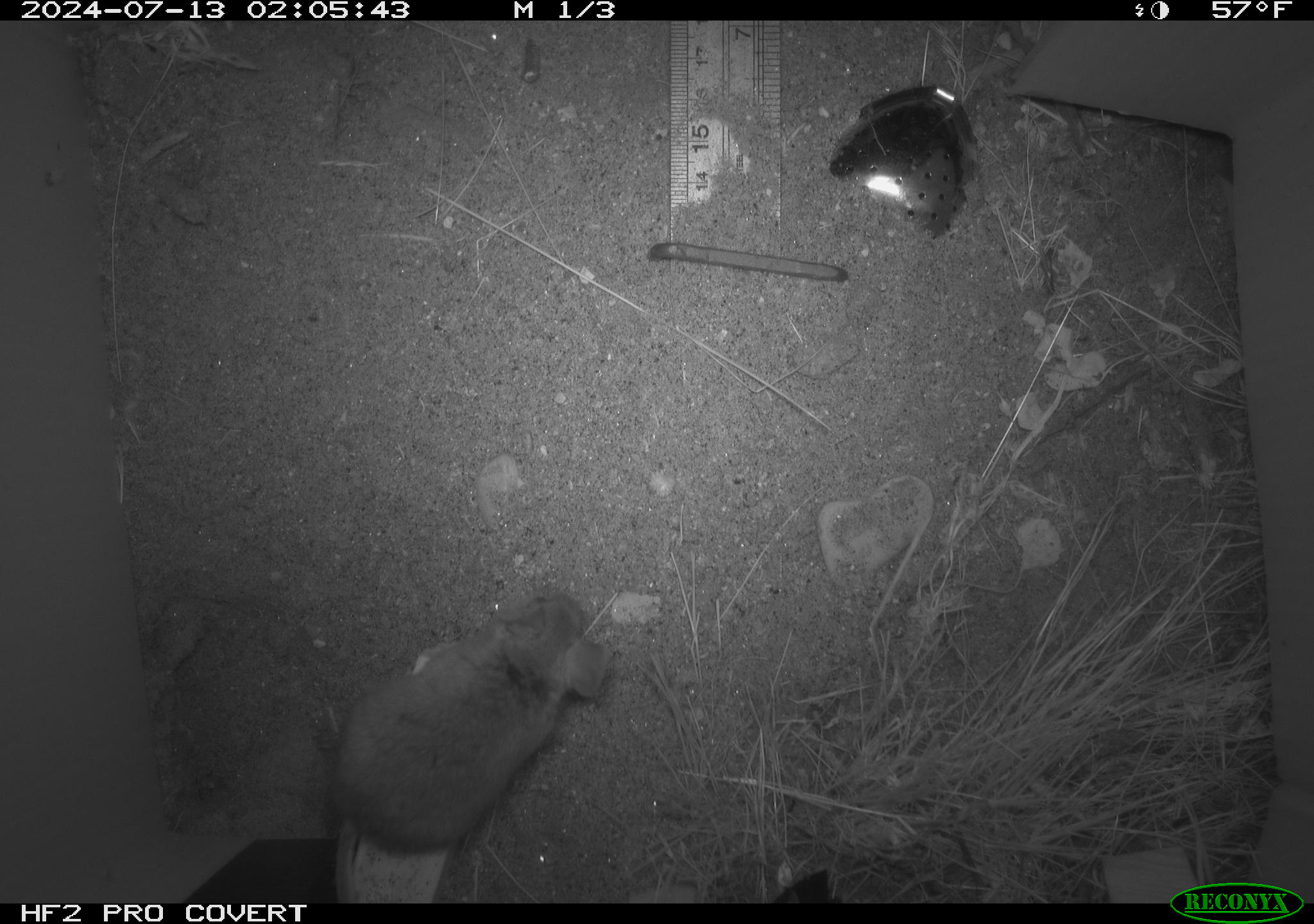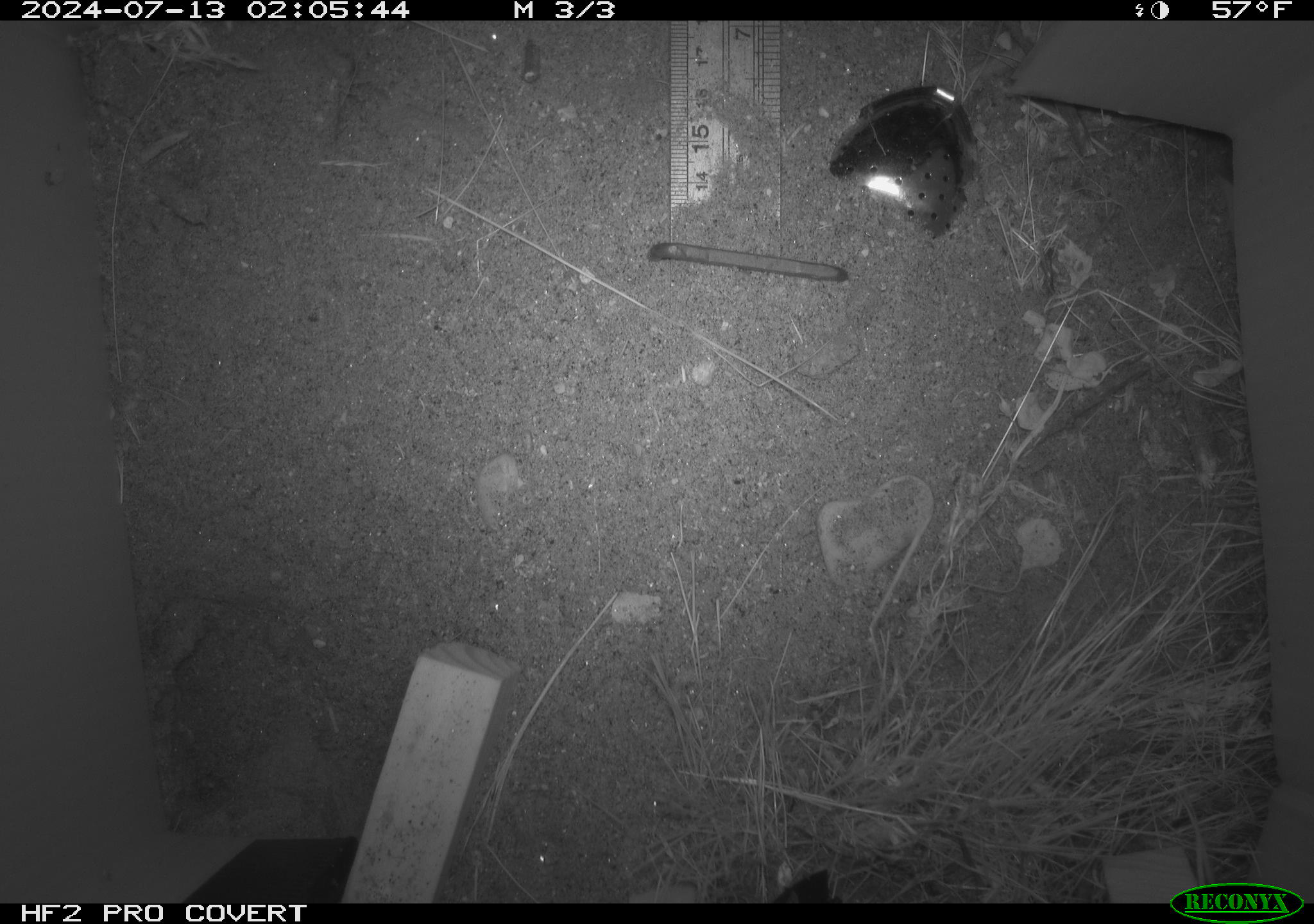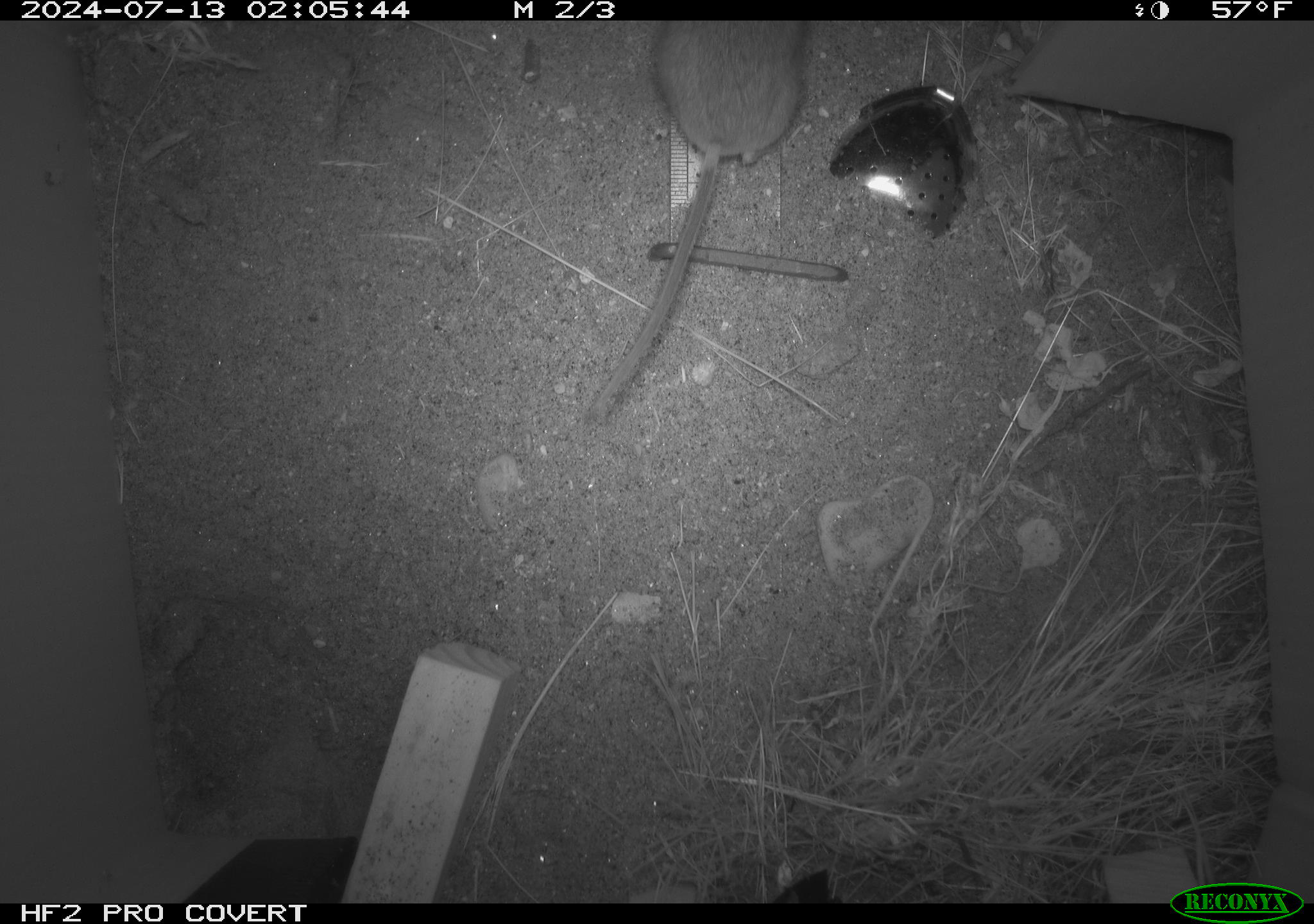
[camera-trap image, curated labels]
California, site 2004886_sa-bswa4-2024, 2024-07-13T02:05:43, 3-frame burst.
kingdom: Animalia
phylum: Chordata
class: Mammalia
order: Rodentia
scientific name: Rodentia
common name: rodent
Rodent (Rodentia).